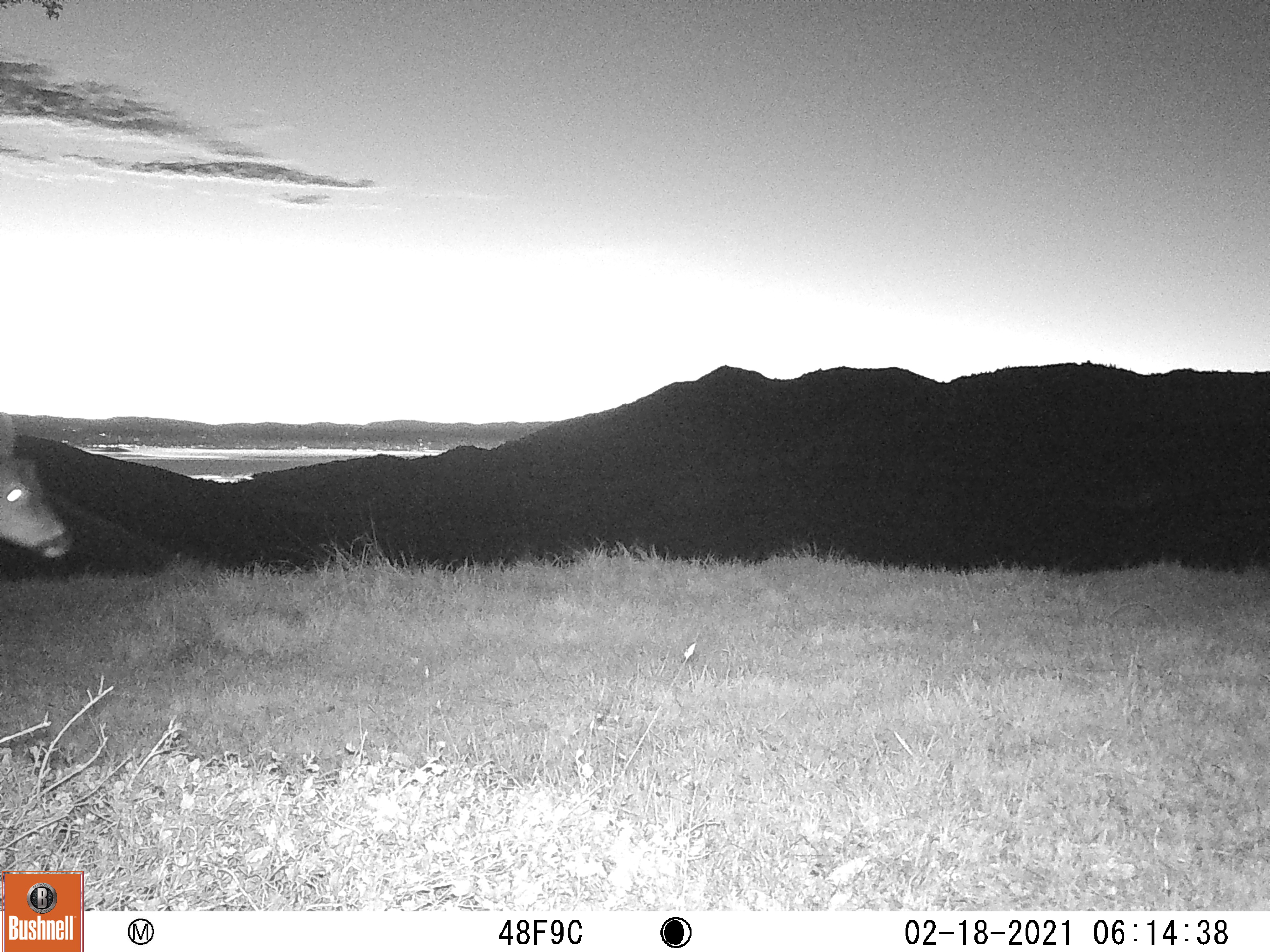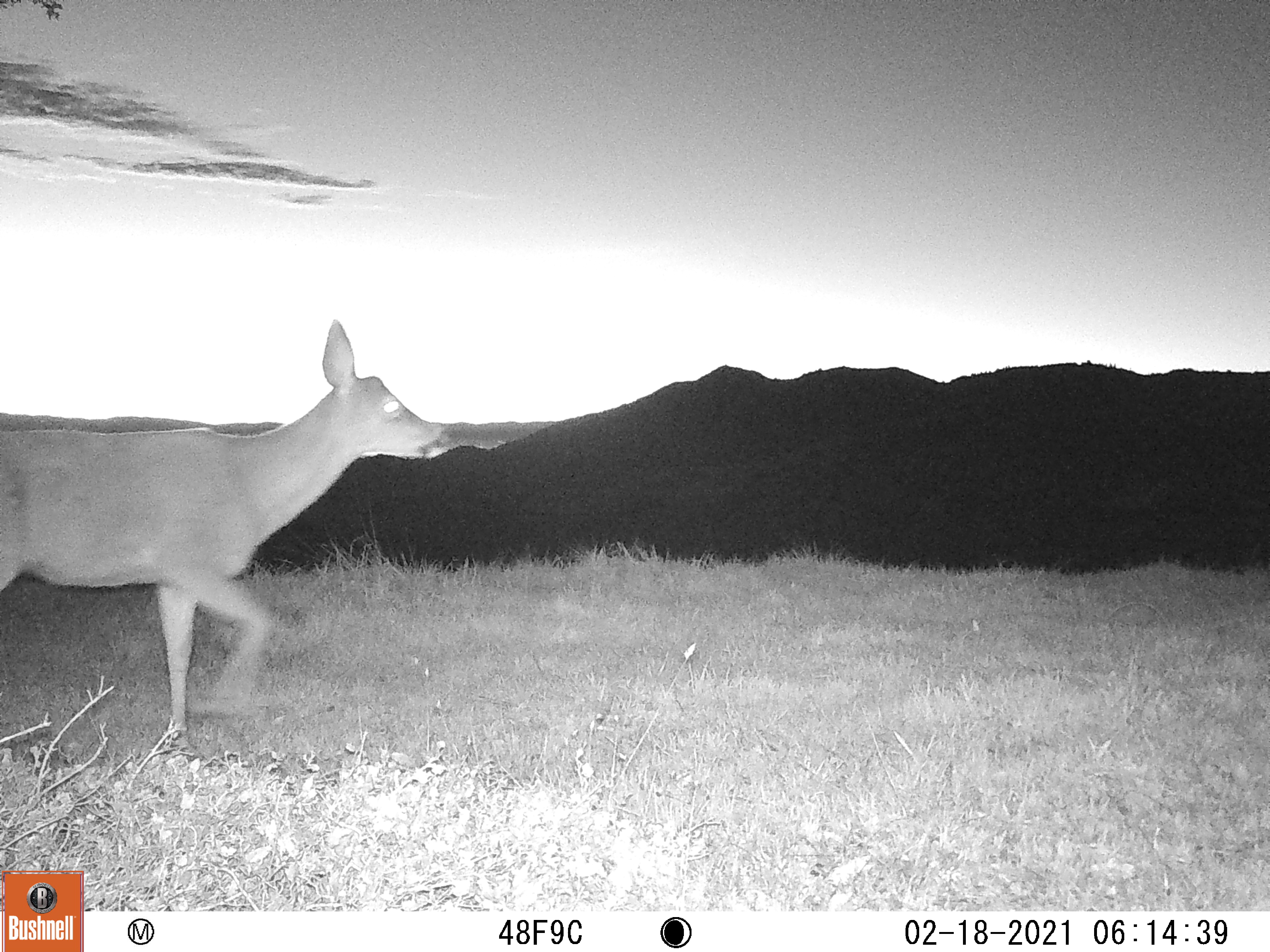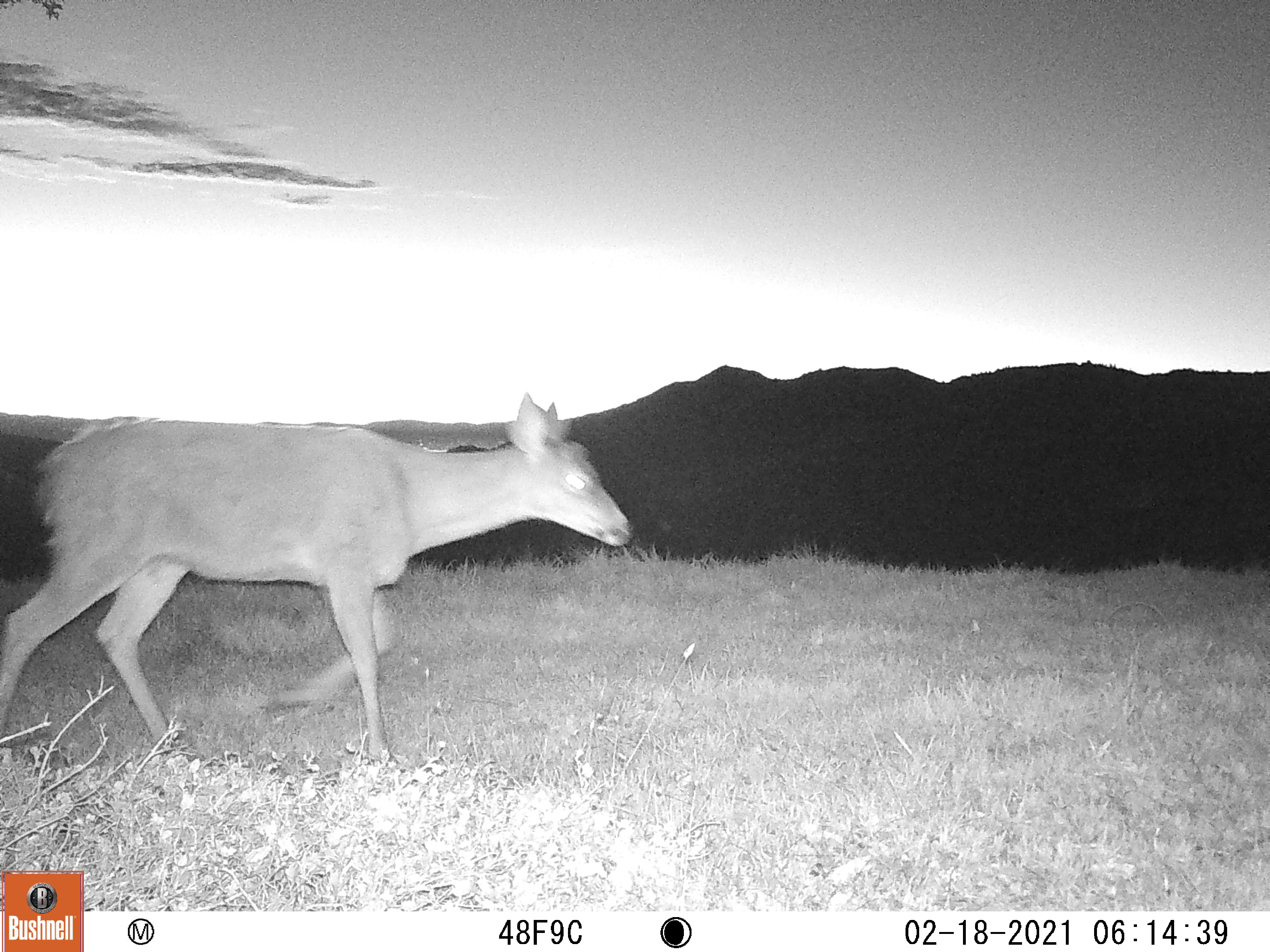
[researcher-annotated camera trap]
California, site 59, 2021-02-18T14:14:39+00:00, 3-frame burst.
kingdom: Animalia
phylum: Chordata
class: Mammalia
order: Artiodactyla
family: Cervidae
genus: Odocoileus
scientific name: Odocoileus hemionus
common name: mule deer